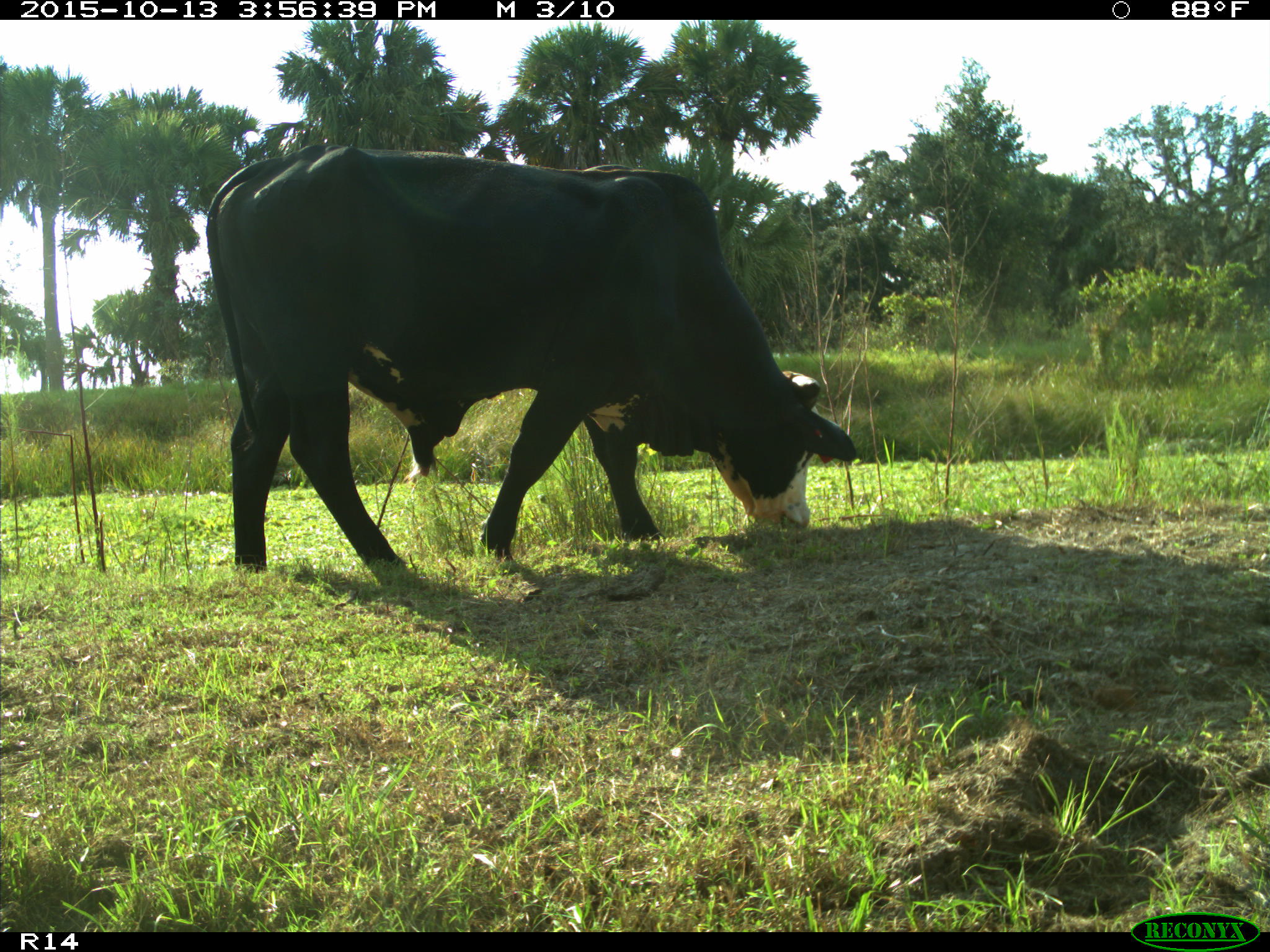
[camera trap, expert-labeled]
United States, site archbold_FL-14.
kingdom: Animalia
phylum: Chordata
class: Mammalia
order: Artiodactyla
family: Bovidae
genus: Bos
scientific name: Bos taurus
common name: domestic cow